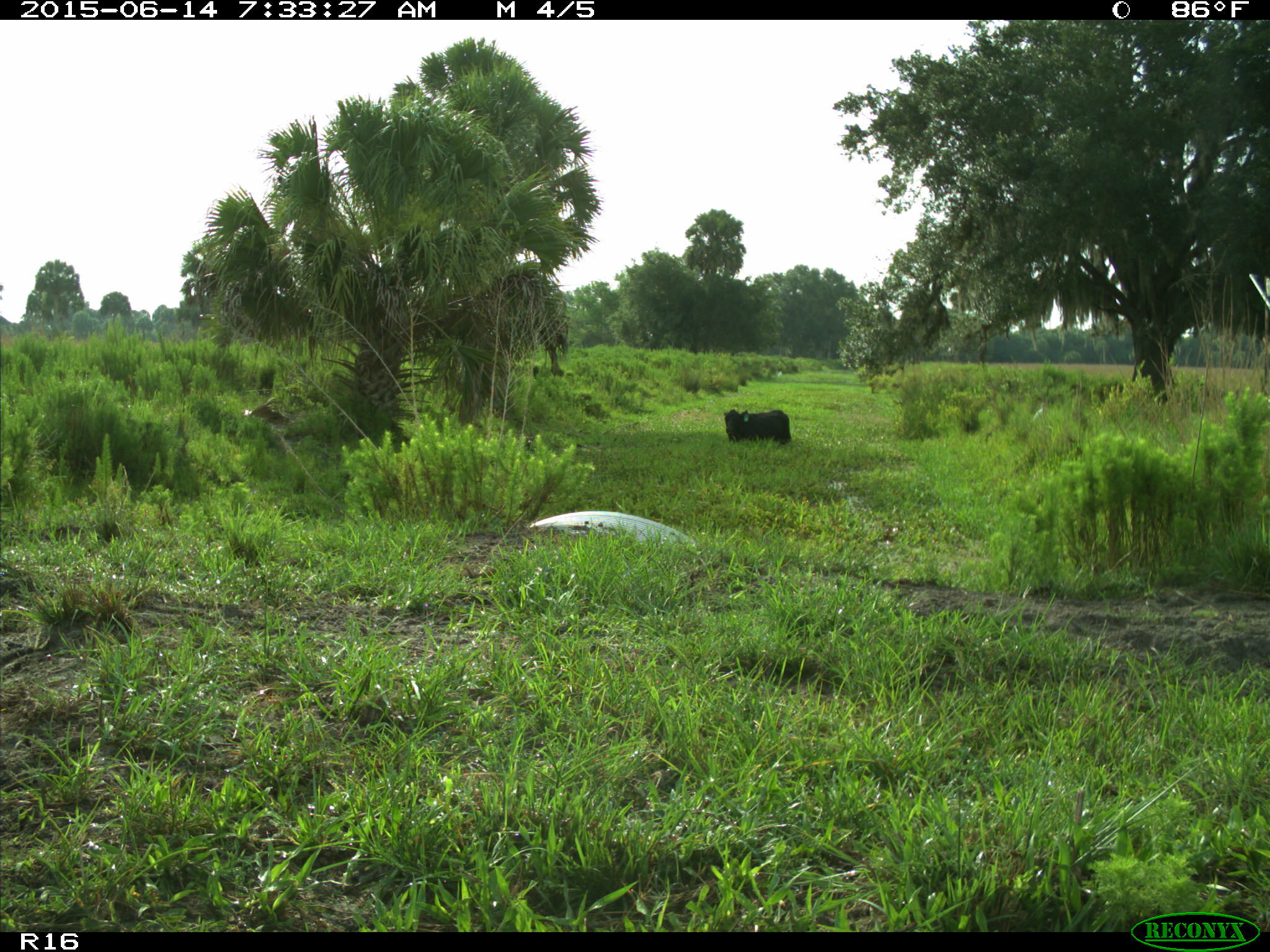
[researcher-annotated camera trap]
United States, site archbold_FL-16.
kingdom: Animalia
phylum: Chordata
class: Mammalia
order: Artiodactyla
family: Bovidae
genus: Bos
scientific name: Bos taurus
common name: domestic cow